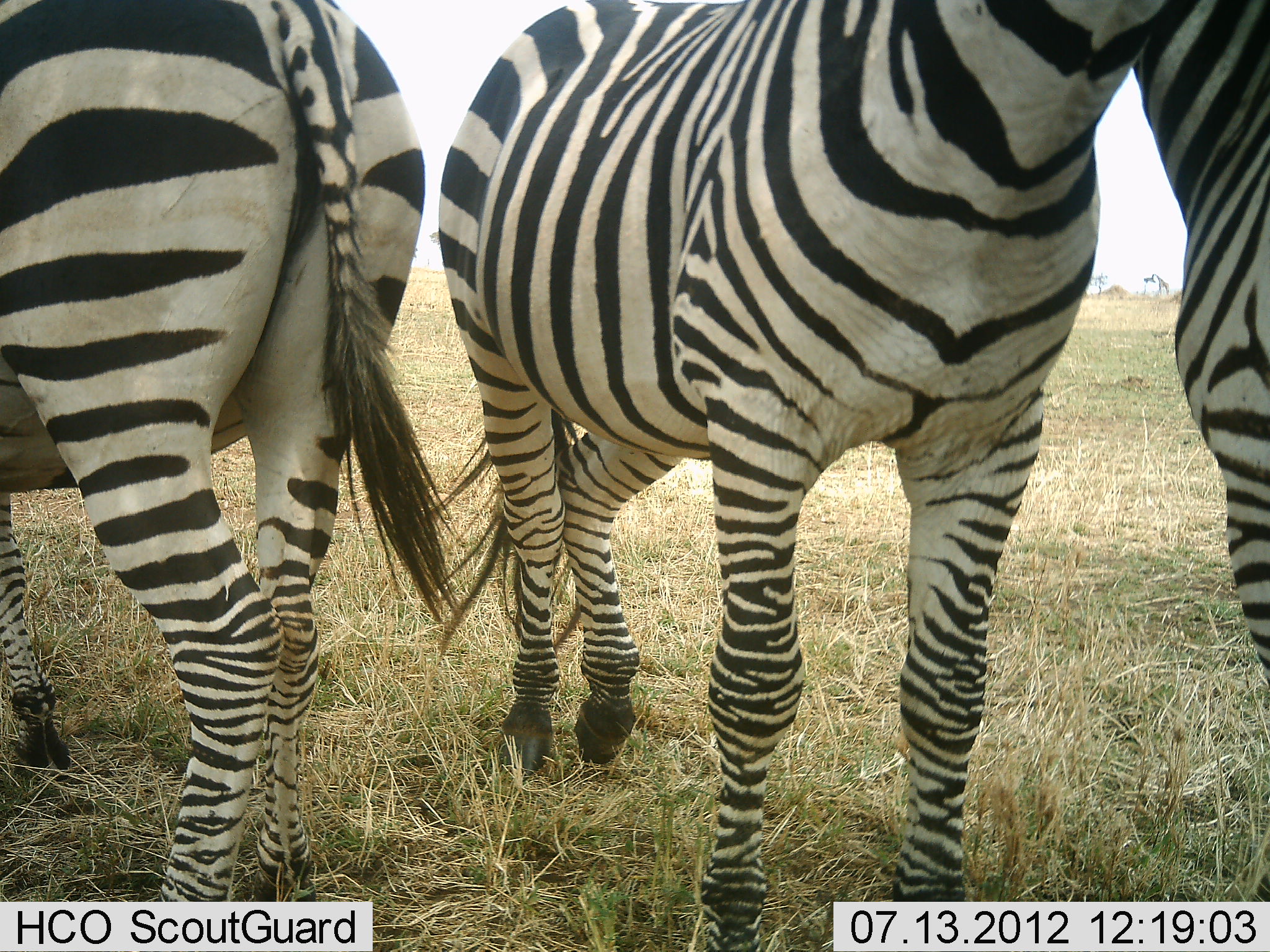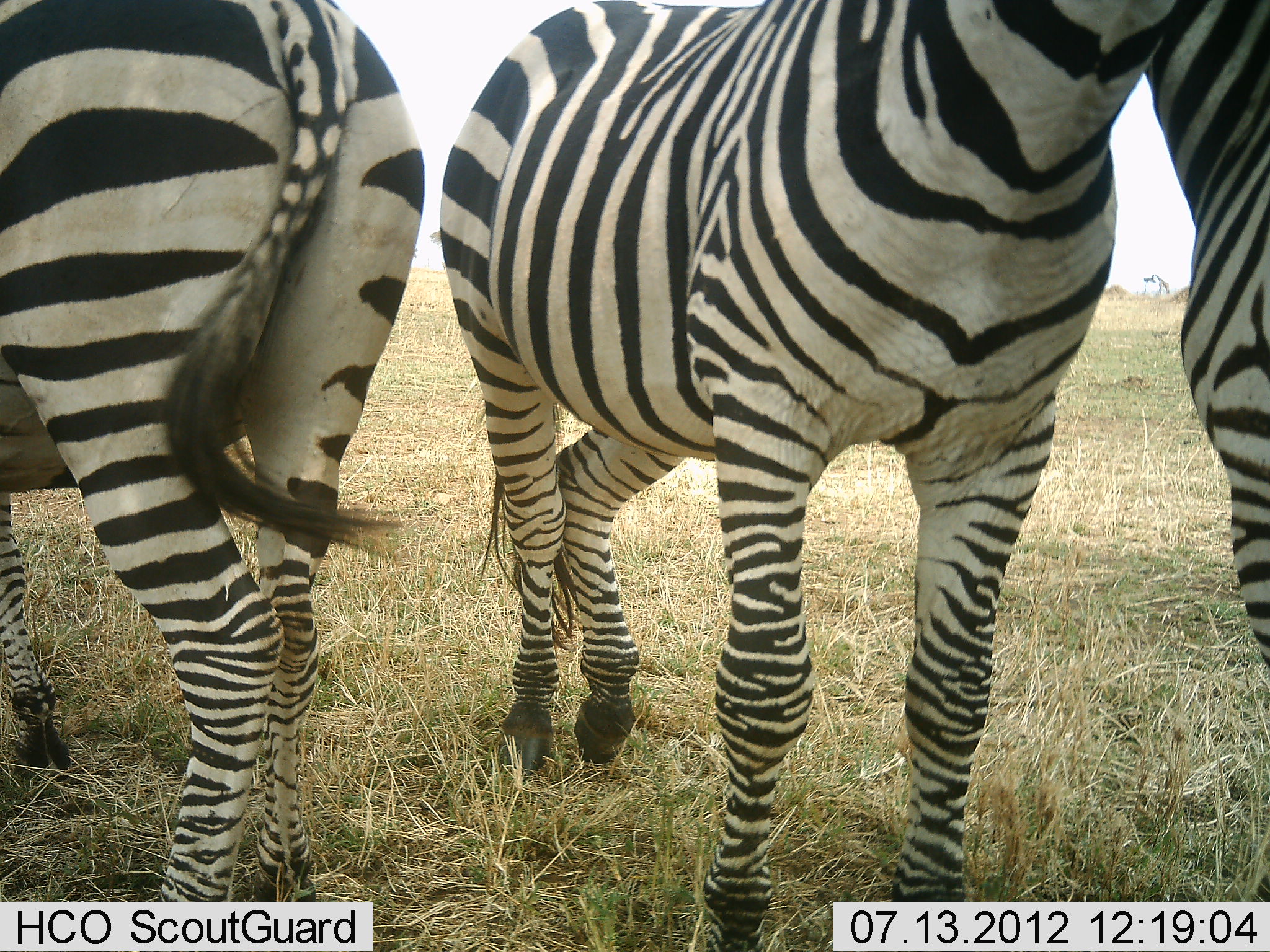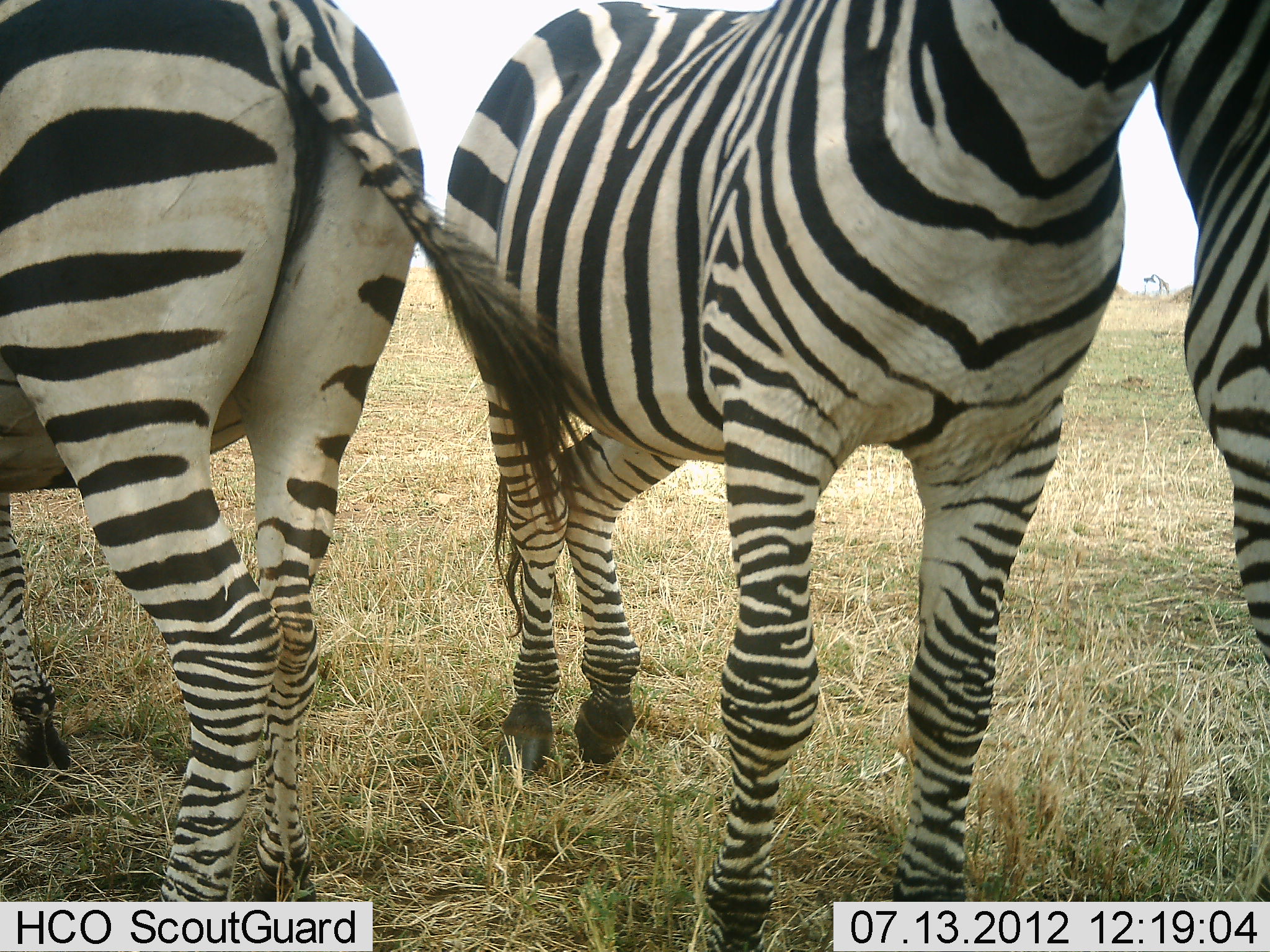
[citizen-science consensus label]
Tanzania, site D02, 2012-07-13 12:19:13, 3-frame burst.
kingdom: Animalia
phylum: Chordata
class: Mammalia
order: Perissodactyla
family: Equidae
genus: Equus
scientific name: Equus quagga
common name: plains zebra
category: zebra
Zebra (plains zebra) (Equus quagga), count 3. Behavior (volunteer vote fractions): standing 90%, resting 0%, moving 0%, interacting 30%. Young present (vote fraction): 10%. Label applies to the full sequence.